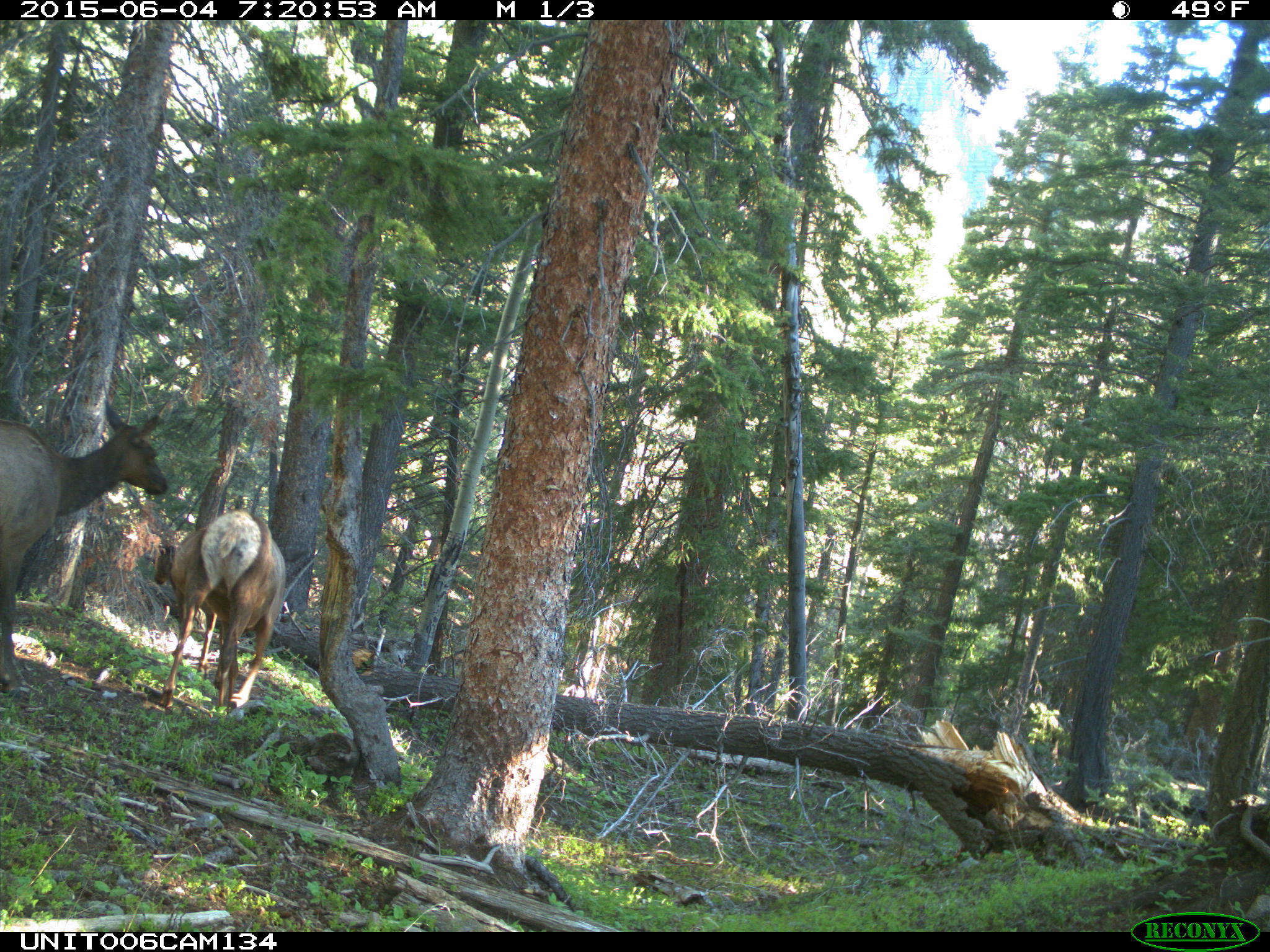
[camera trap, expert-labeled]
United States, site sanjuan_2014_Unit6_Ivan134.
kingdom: Animalia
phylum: Chordata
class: Mammalia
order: Artiodactyla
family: Cervidae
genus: Cervus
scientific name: Cervus elaphus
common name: red deer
Cervus elaphus (red deer).